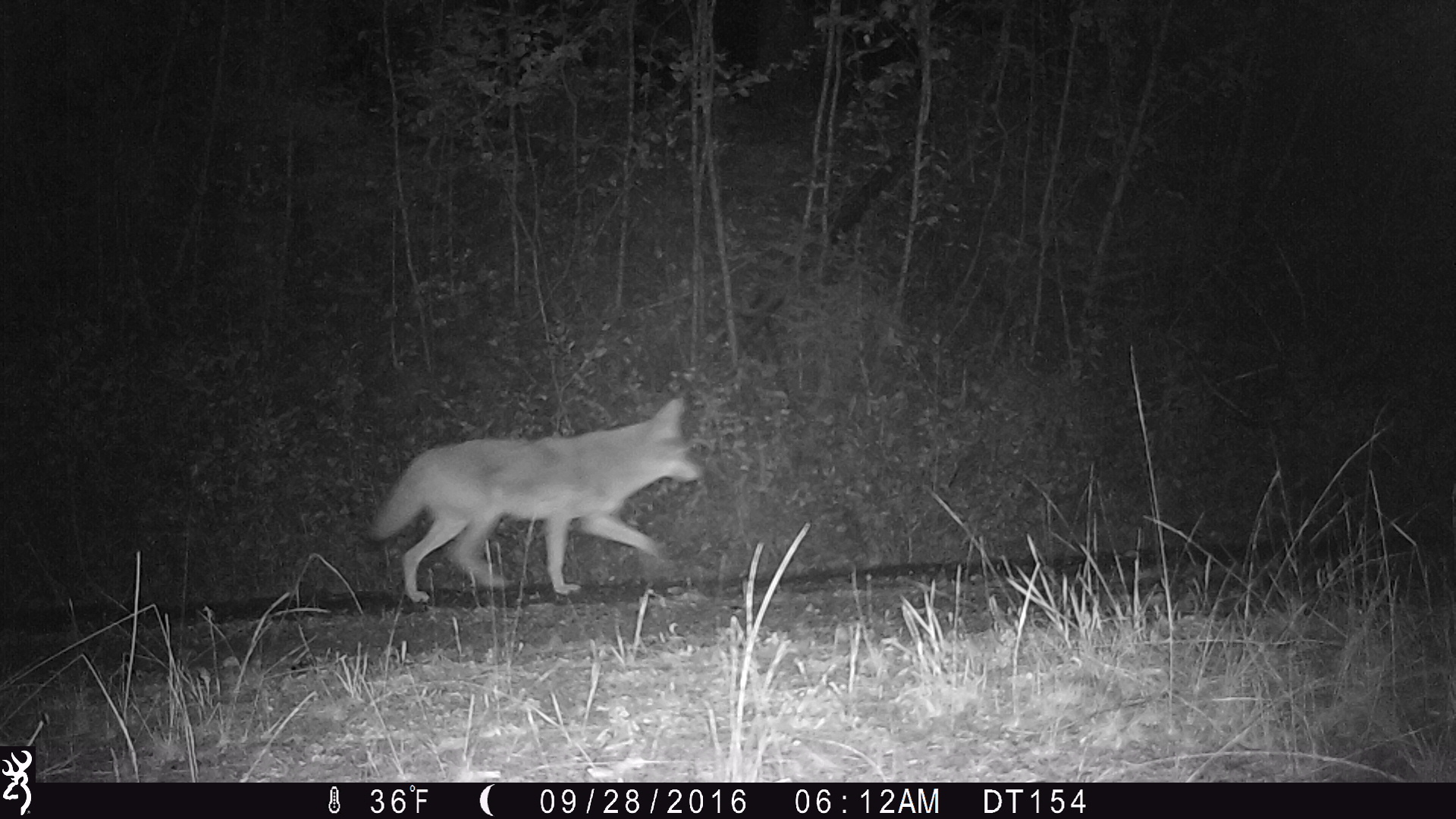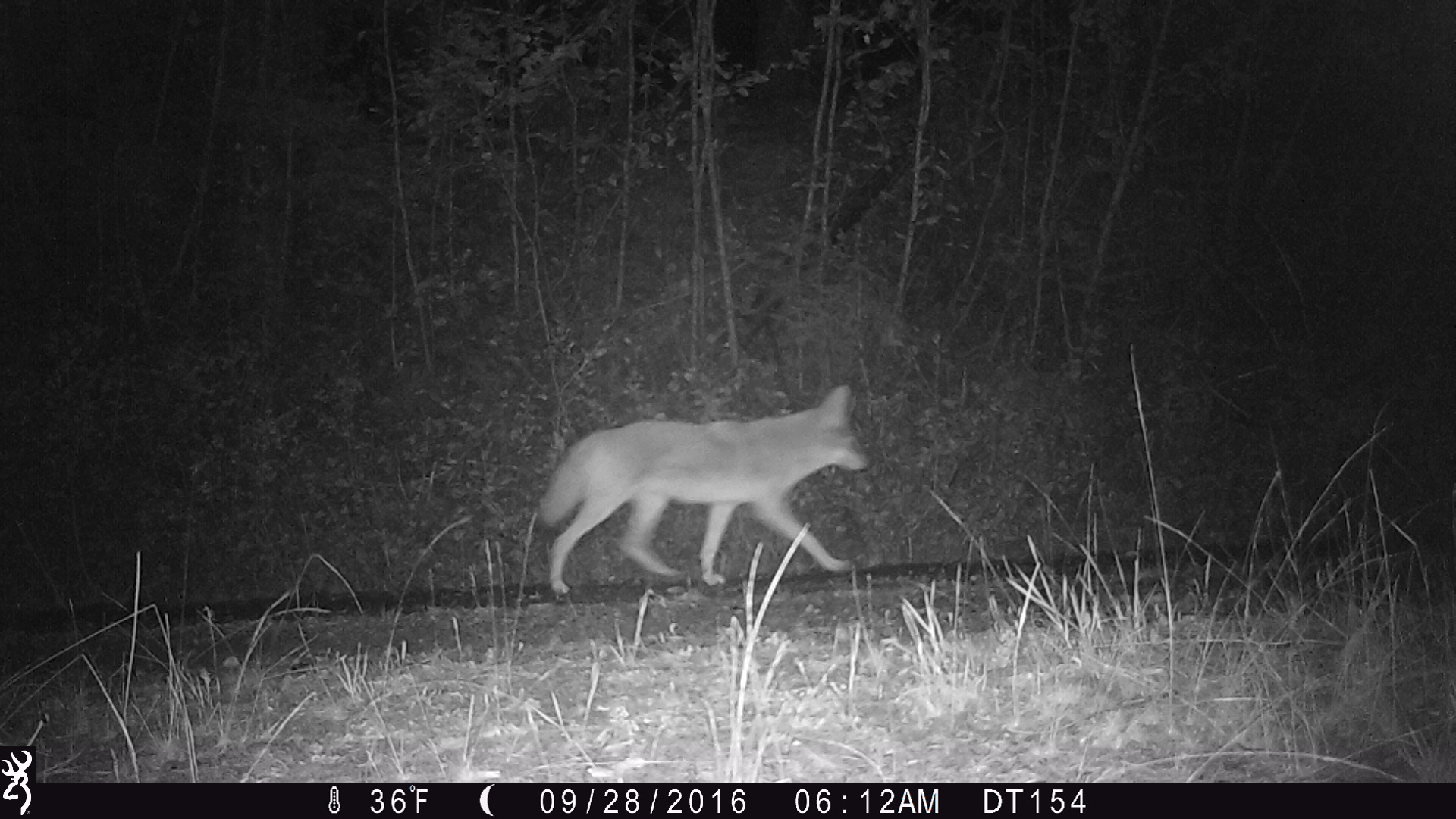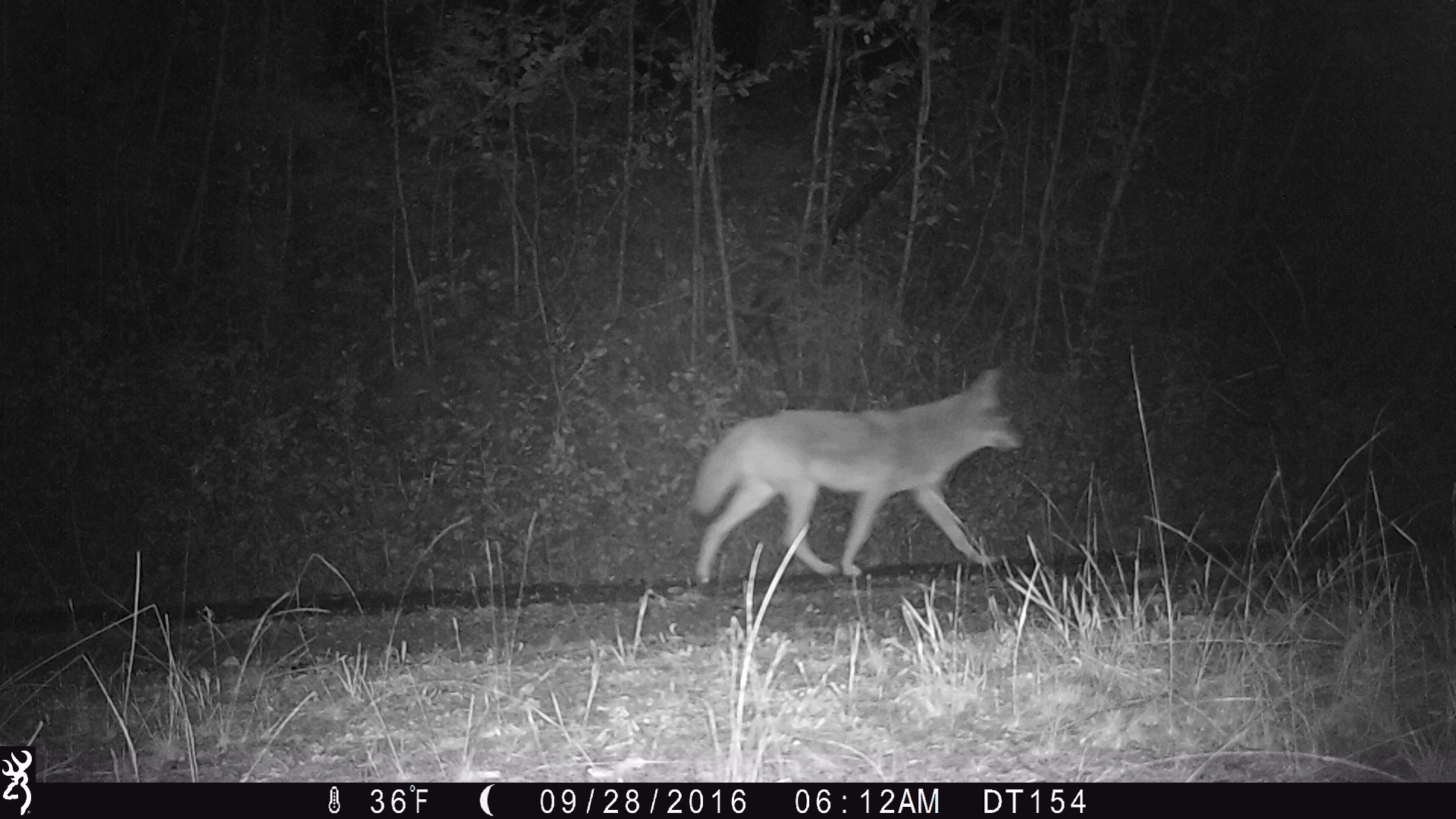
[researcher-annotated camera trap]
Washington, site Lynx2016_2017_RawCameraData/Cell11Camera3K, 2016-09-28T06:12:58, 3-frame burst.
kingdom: Animalia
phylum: Chordata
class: Mammalia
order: Carnivora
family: Canidae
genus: Canis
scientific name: Canis latrans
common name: coyote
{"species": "Canis latrans (coyote)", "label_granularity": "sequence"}